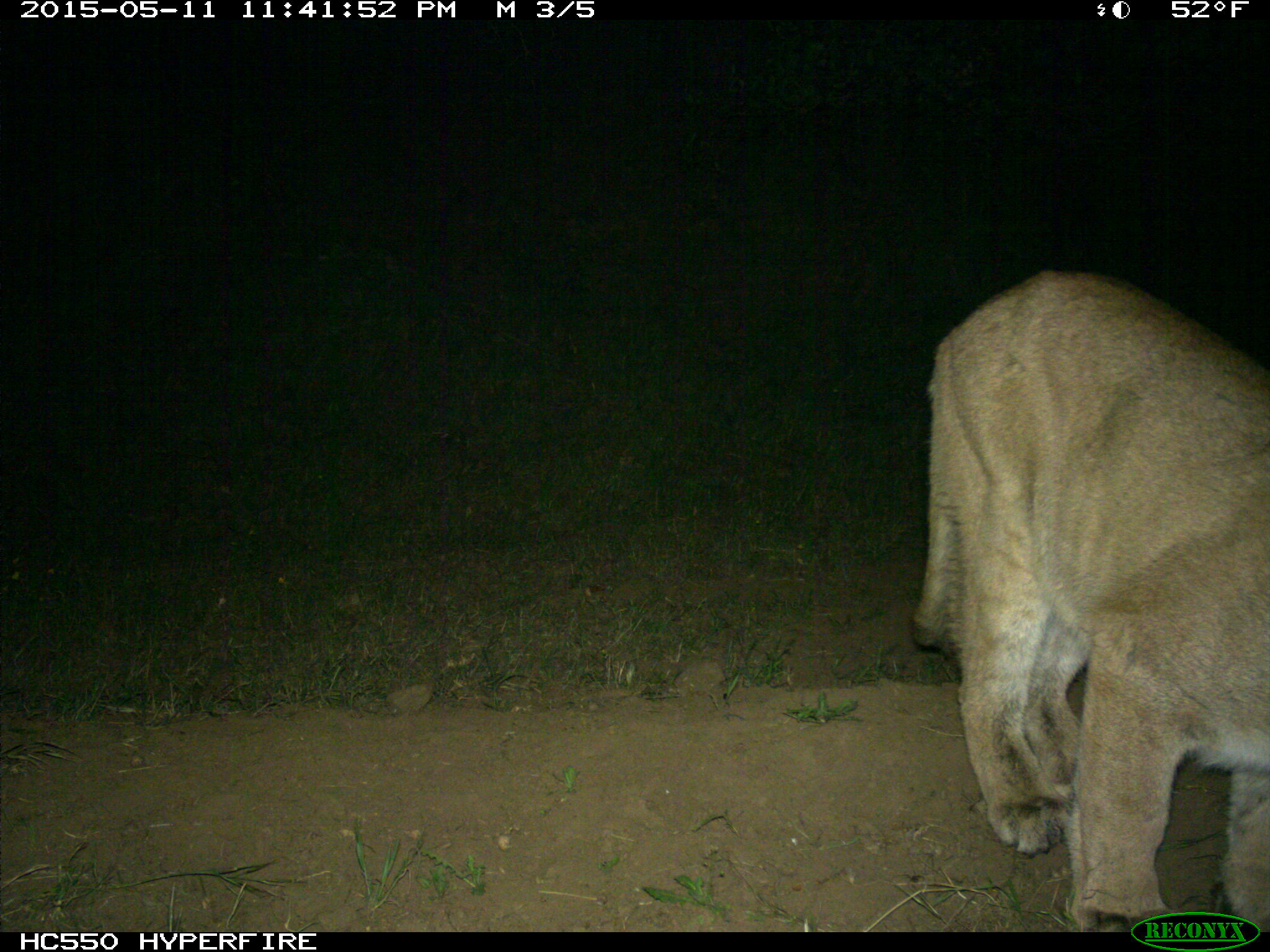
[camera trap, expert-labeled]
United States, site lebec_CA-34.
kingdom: Animalia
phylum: Chordata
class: Mammalia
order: Carnivora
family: Felidae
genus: Puma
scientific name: Puma concolor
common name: mountain lion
Puma concolor (mountain lion).